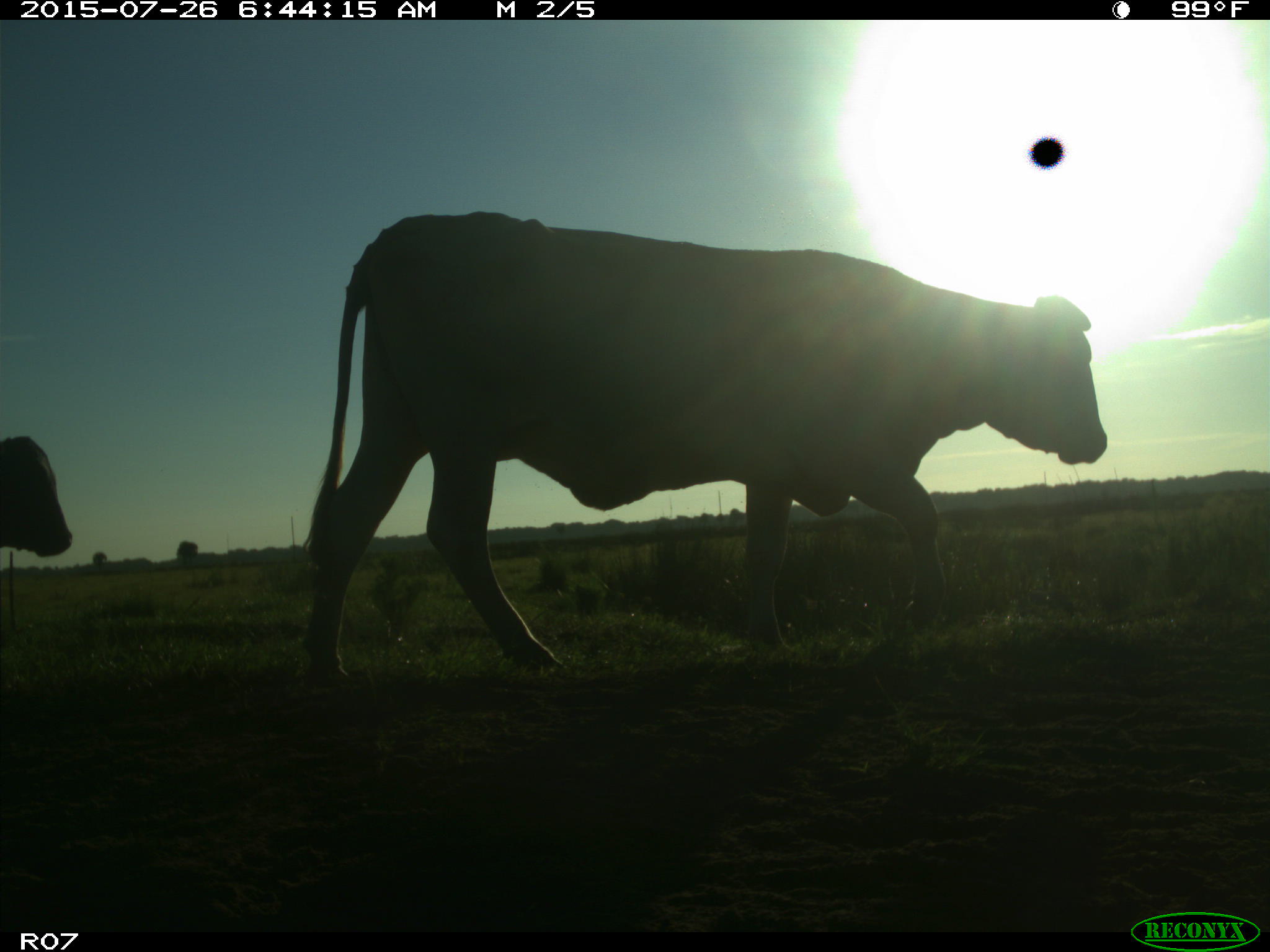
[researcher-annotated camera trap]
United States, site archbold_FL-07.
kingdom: Animalia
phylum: Chordata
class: Mammalia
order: Artiodactyla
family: Bovidae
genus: Bos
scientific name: Bos taurus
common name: domestic cow